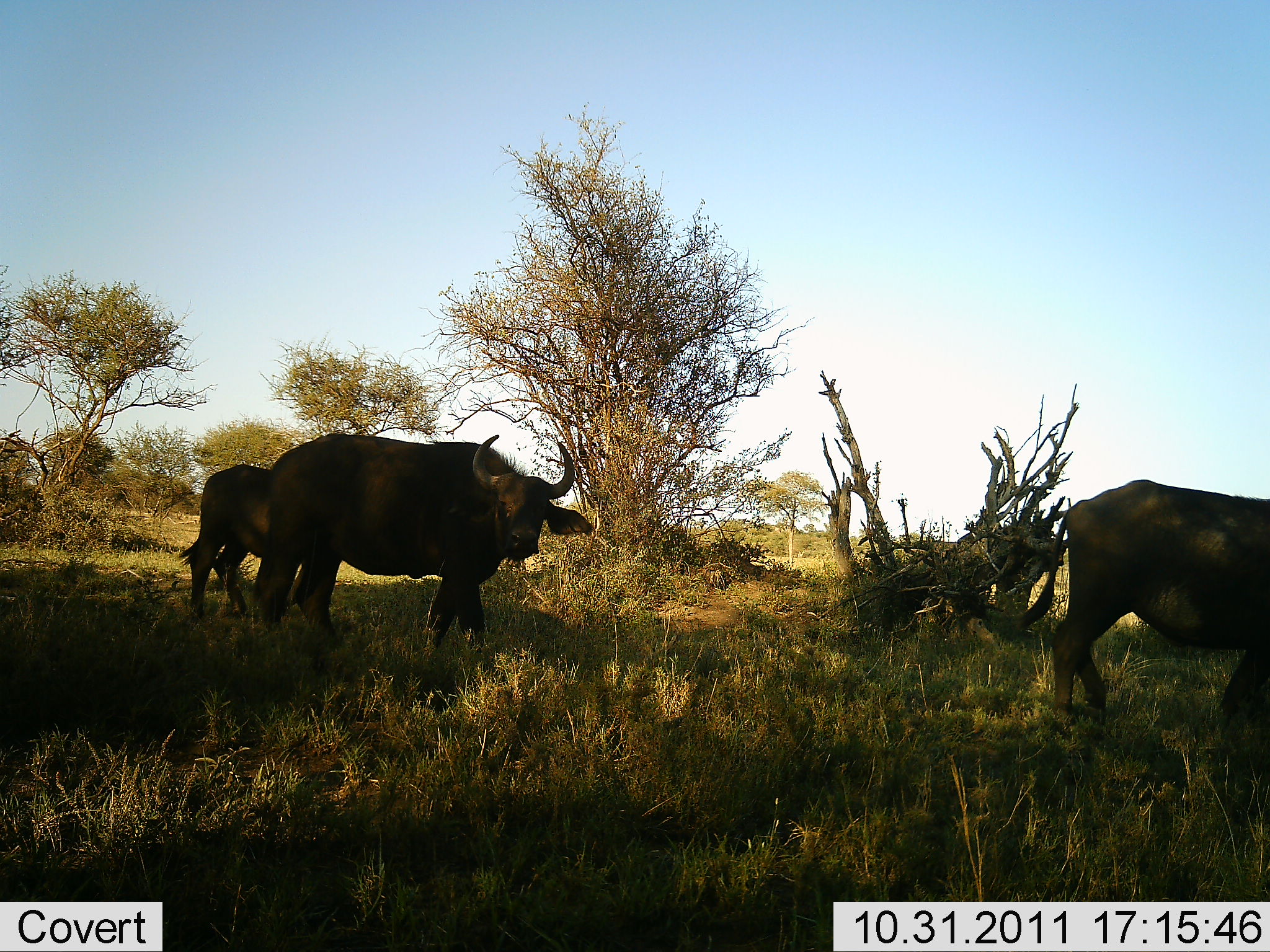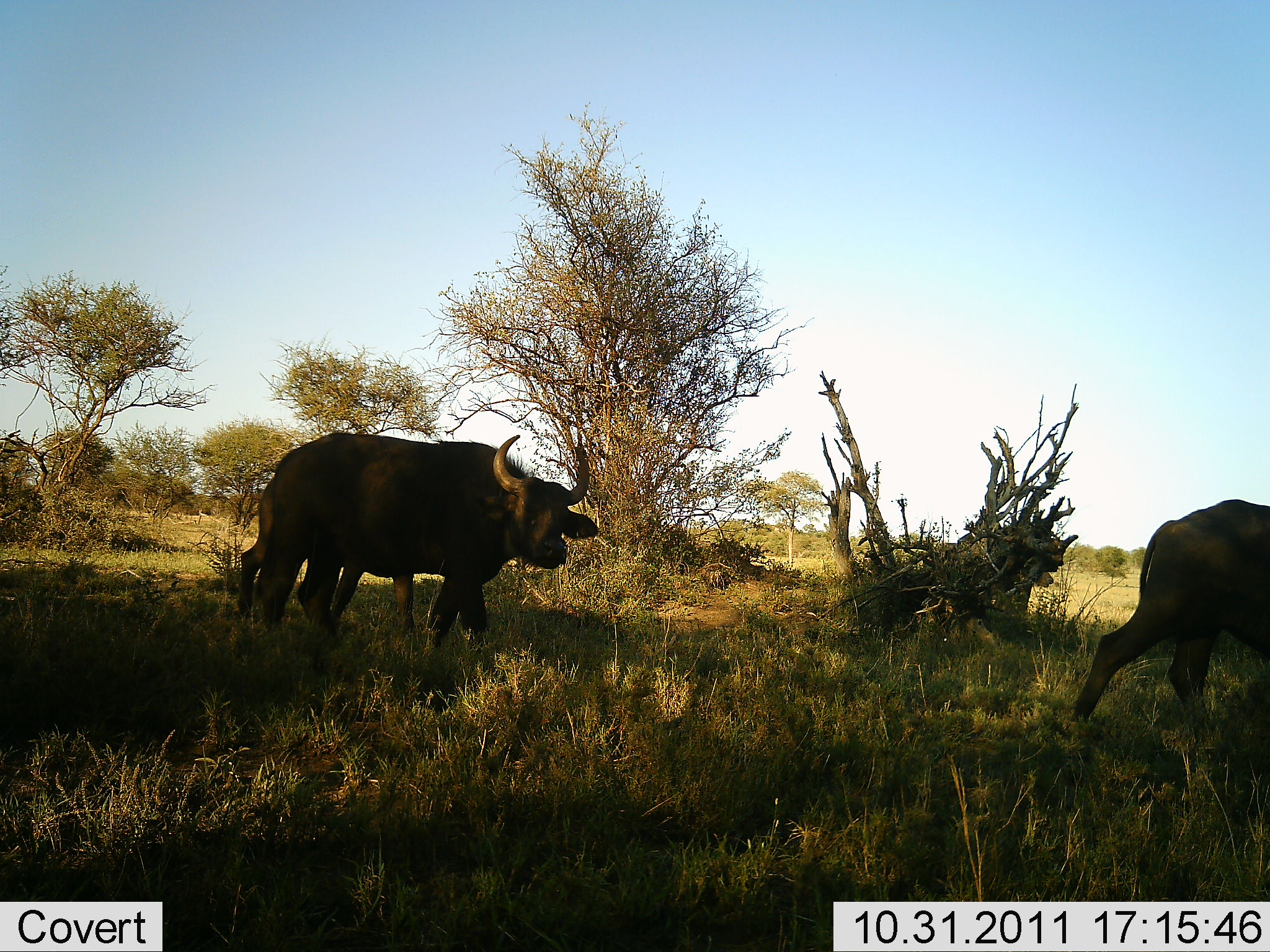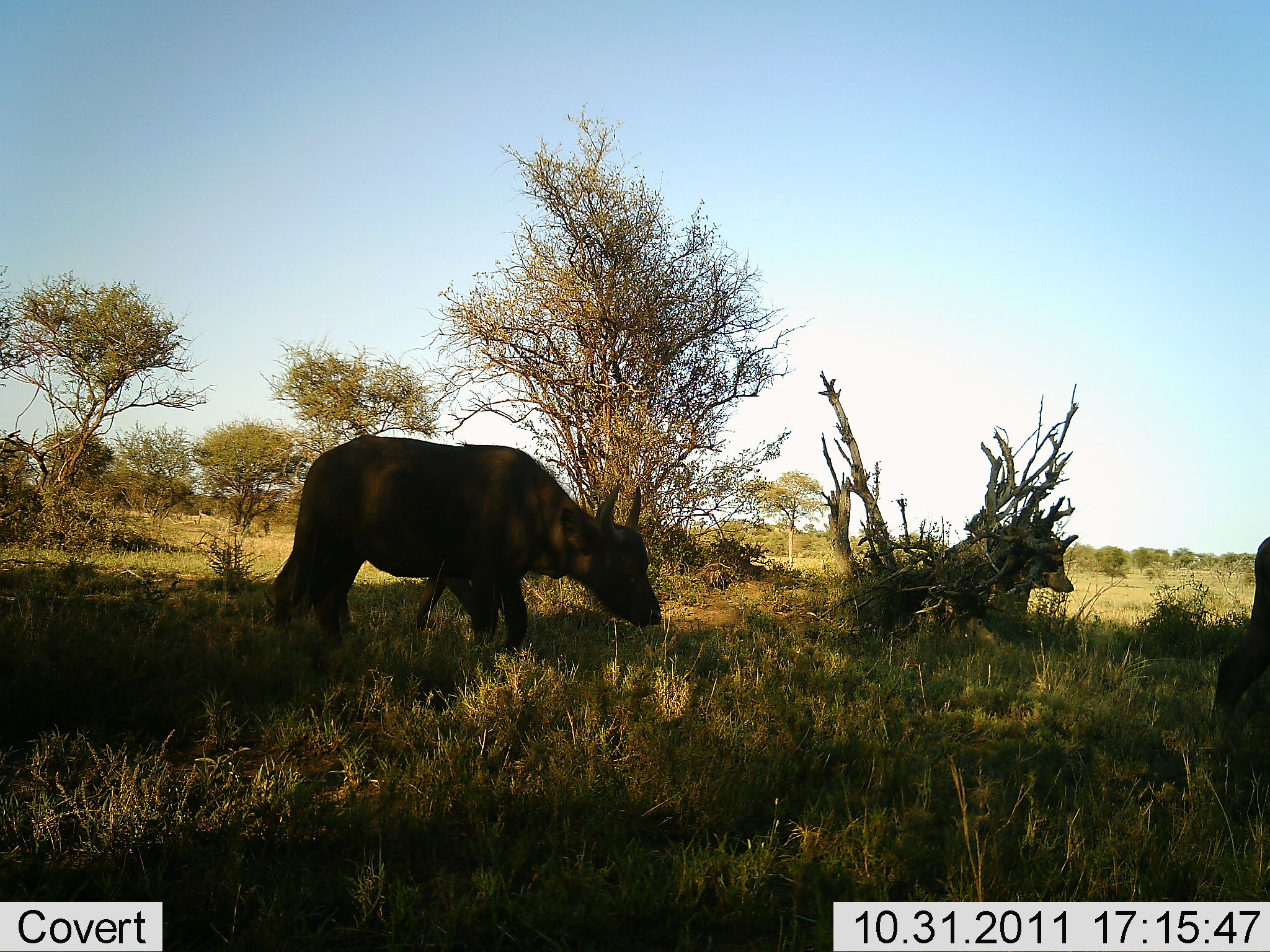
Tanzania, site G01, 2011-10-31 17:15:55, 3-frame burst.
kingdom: Animalia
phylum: Chordata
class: Mammalia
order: Artiodactyla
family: Bovidae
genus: Syncerus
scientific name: Syncerus caffer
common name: cape buffalo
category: buffalo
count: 3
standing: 20%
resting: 0%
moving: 100%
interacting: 0%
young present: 10%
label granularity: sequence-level